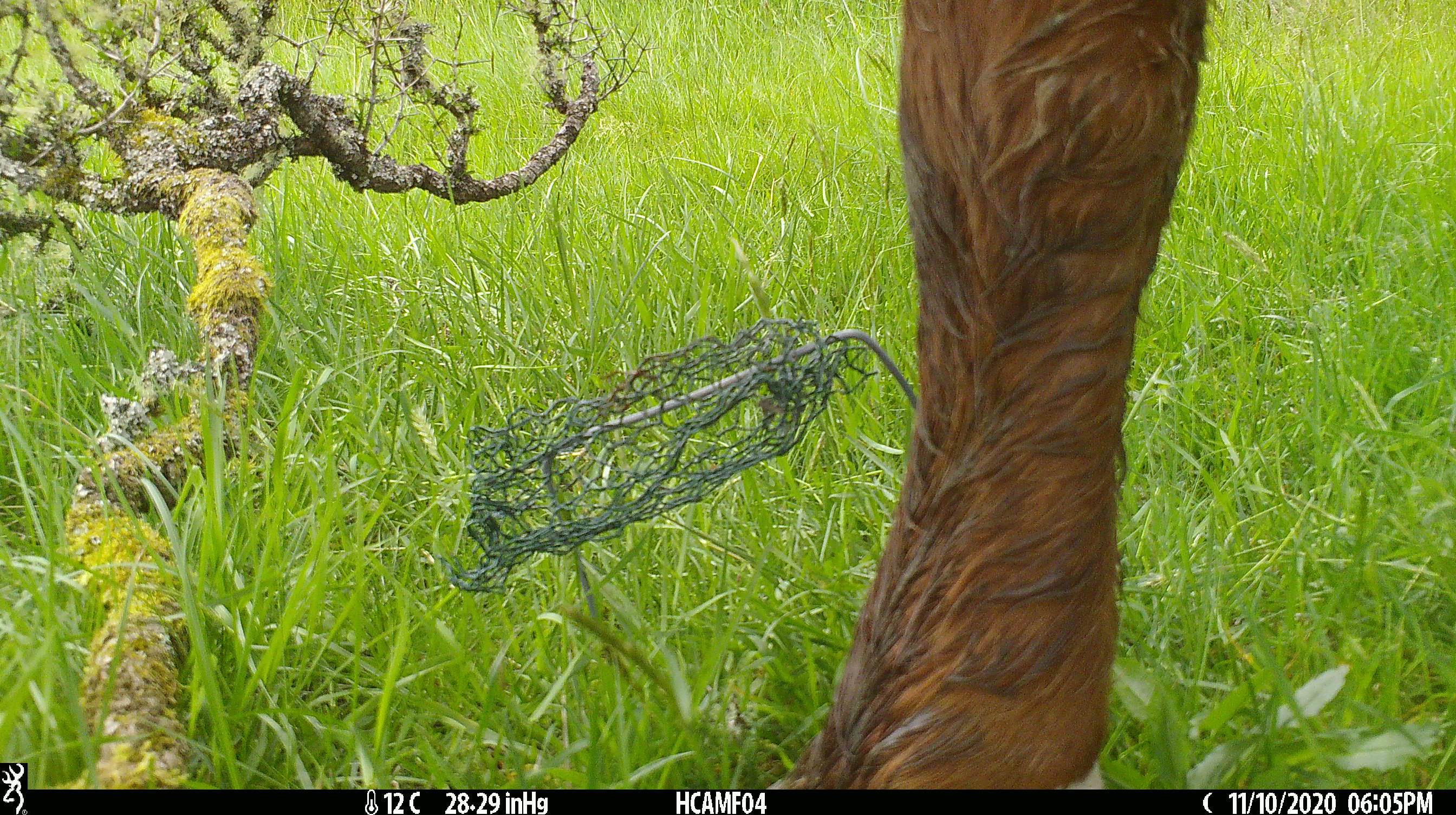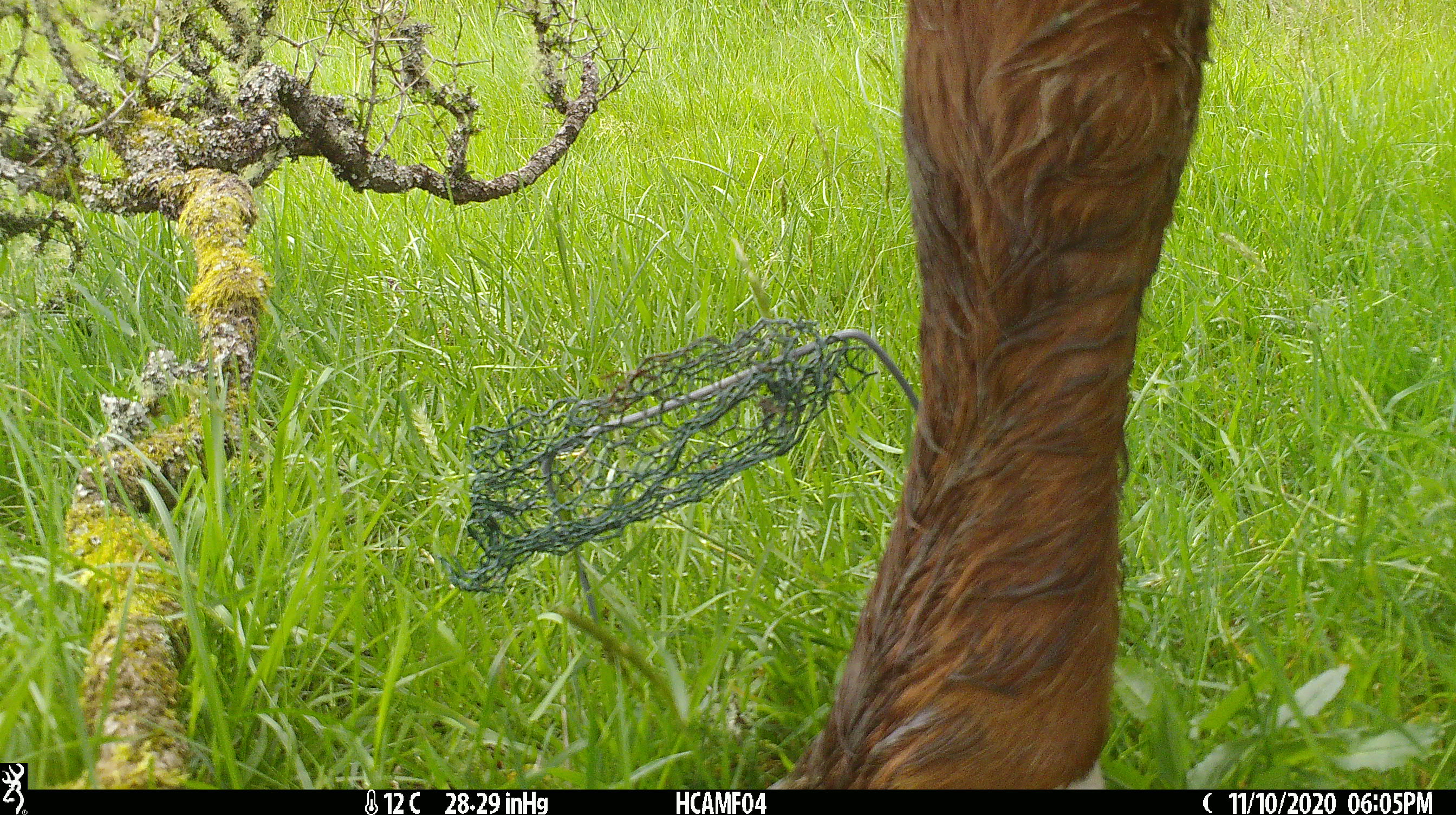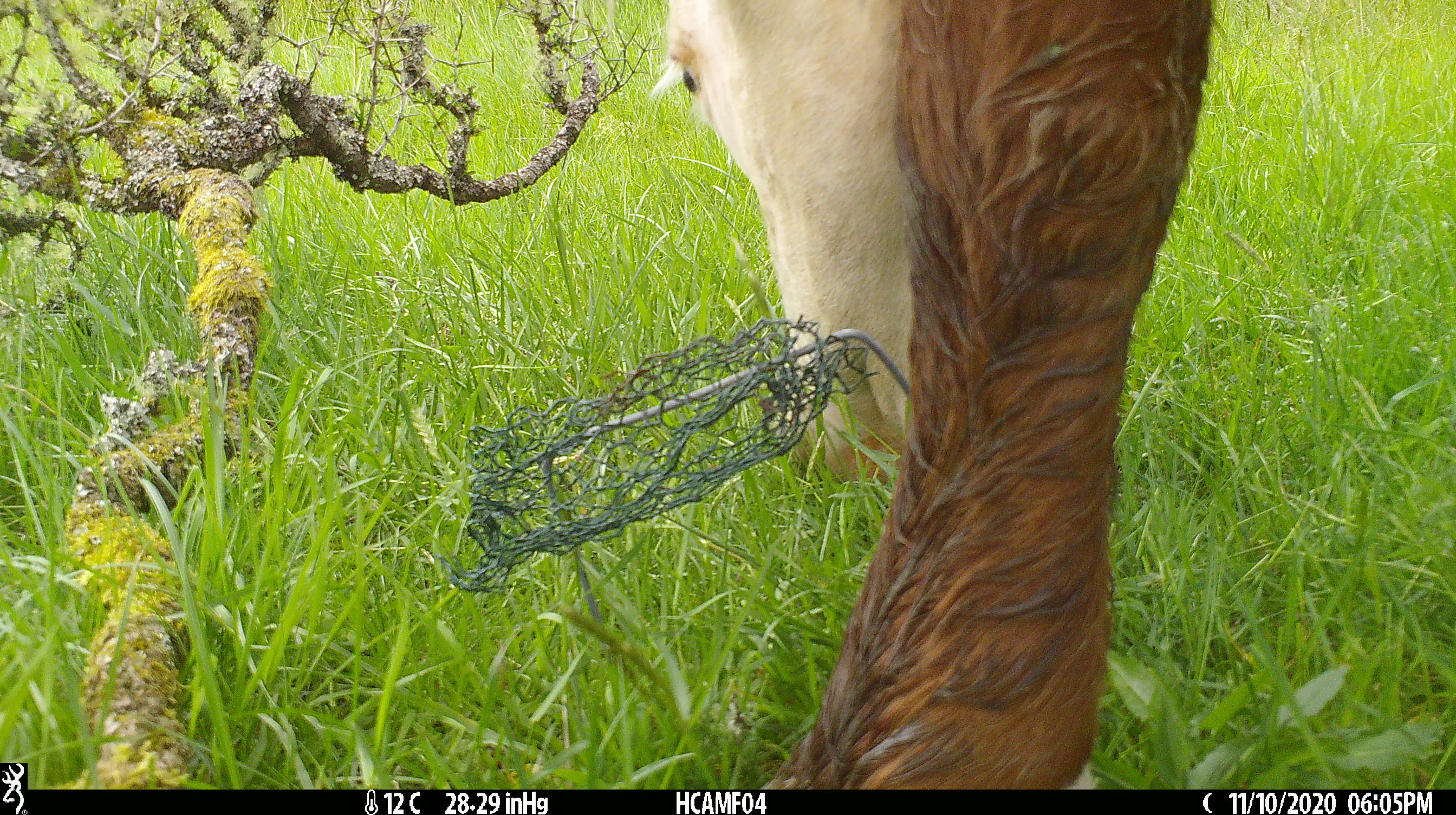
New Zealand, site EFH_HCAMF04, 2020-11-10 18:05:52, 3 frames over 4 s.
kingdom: Animalia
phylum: Chordata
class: Mammalia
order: Artiodactyla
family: Bovidae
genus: Bos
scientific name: Bos taurus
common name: domestic cow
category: cow